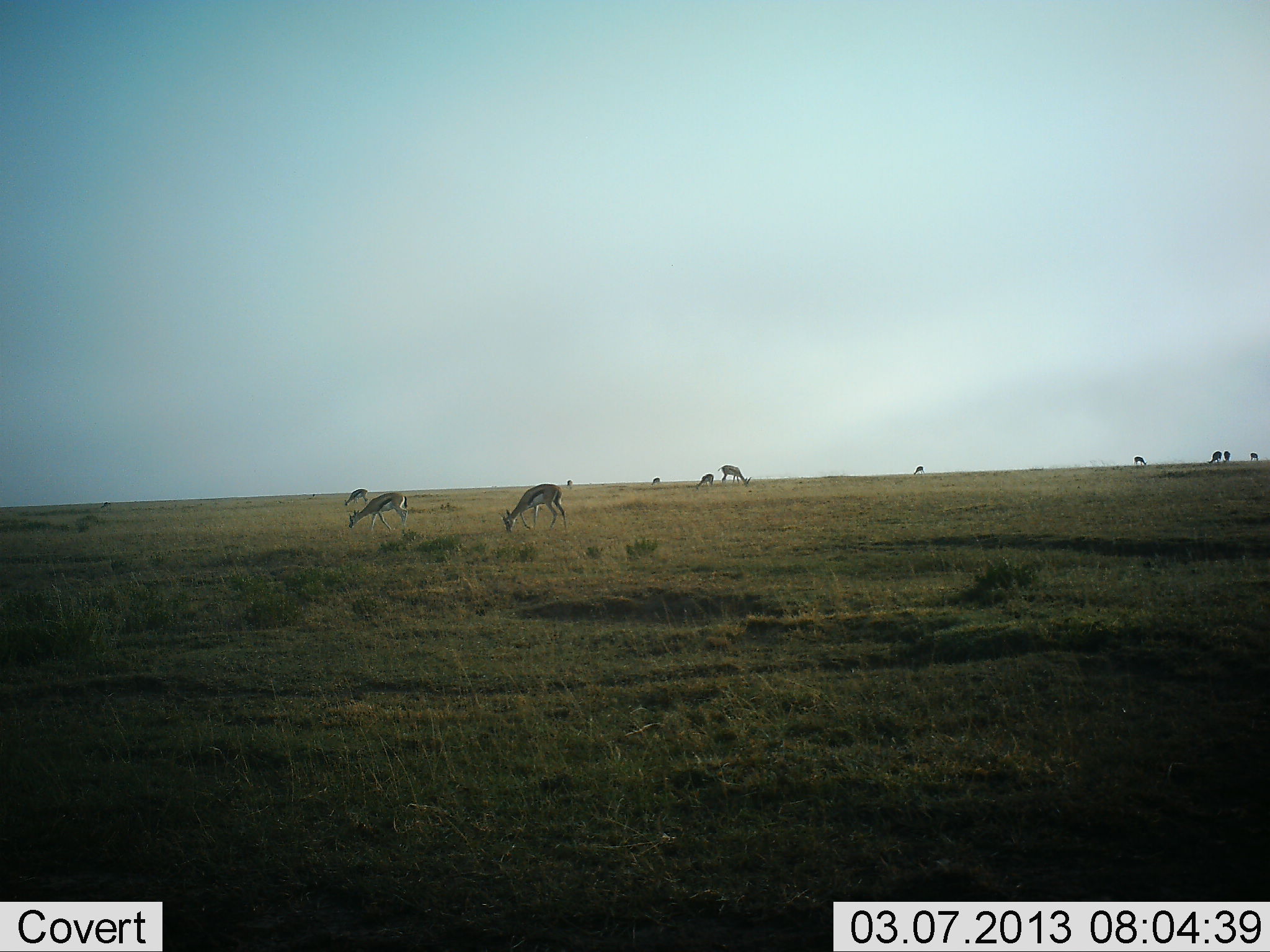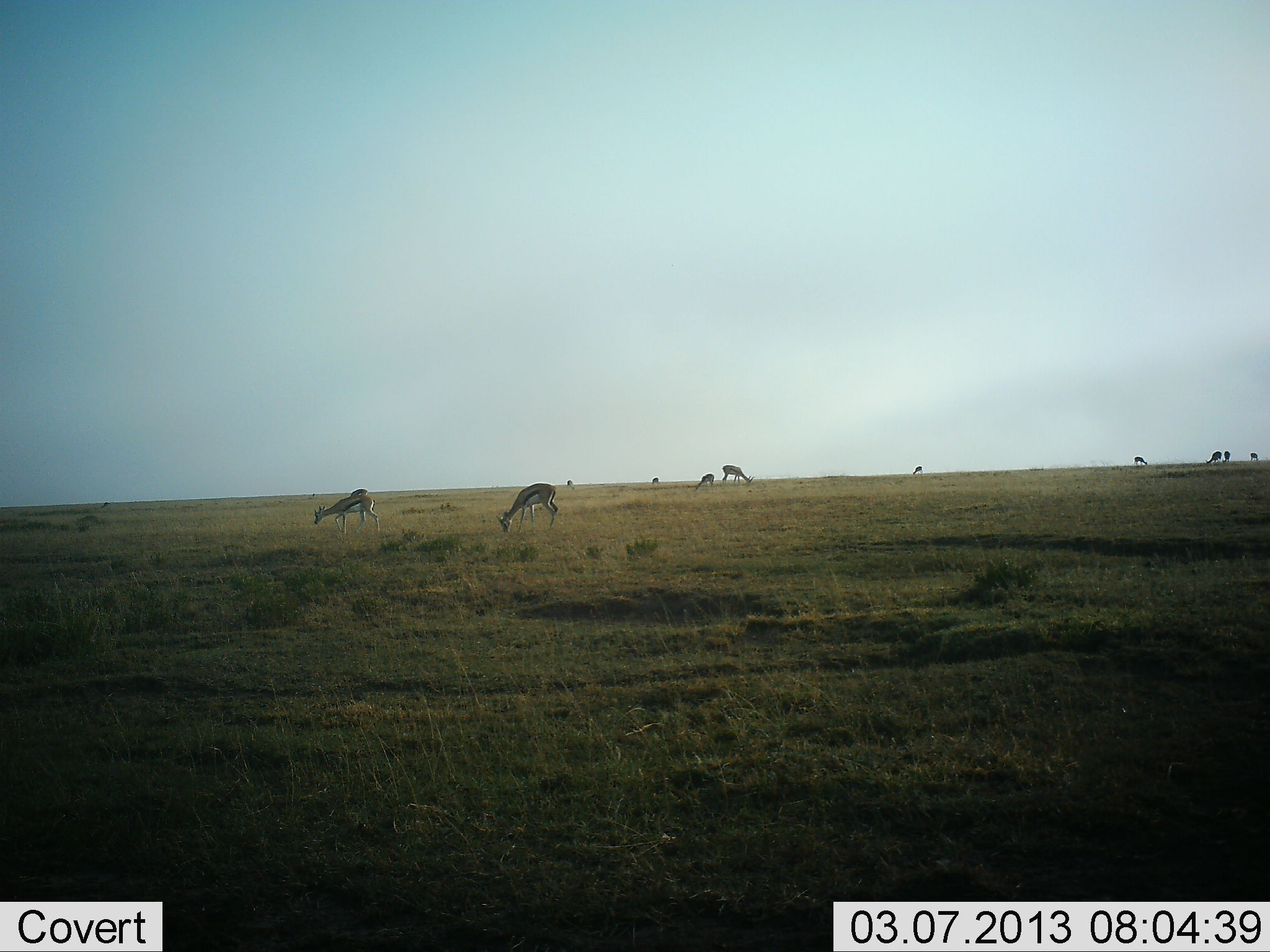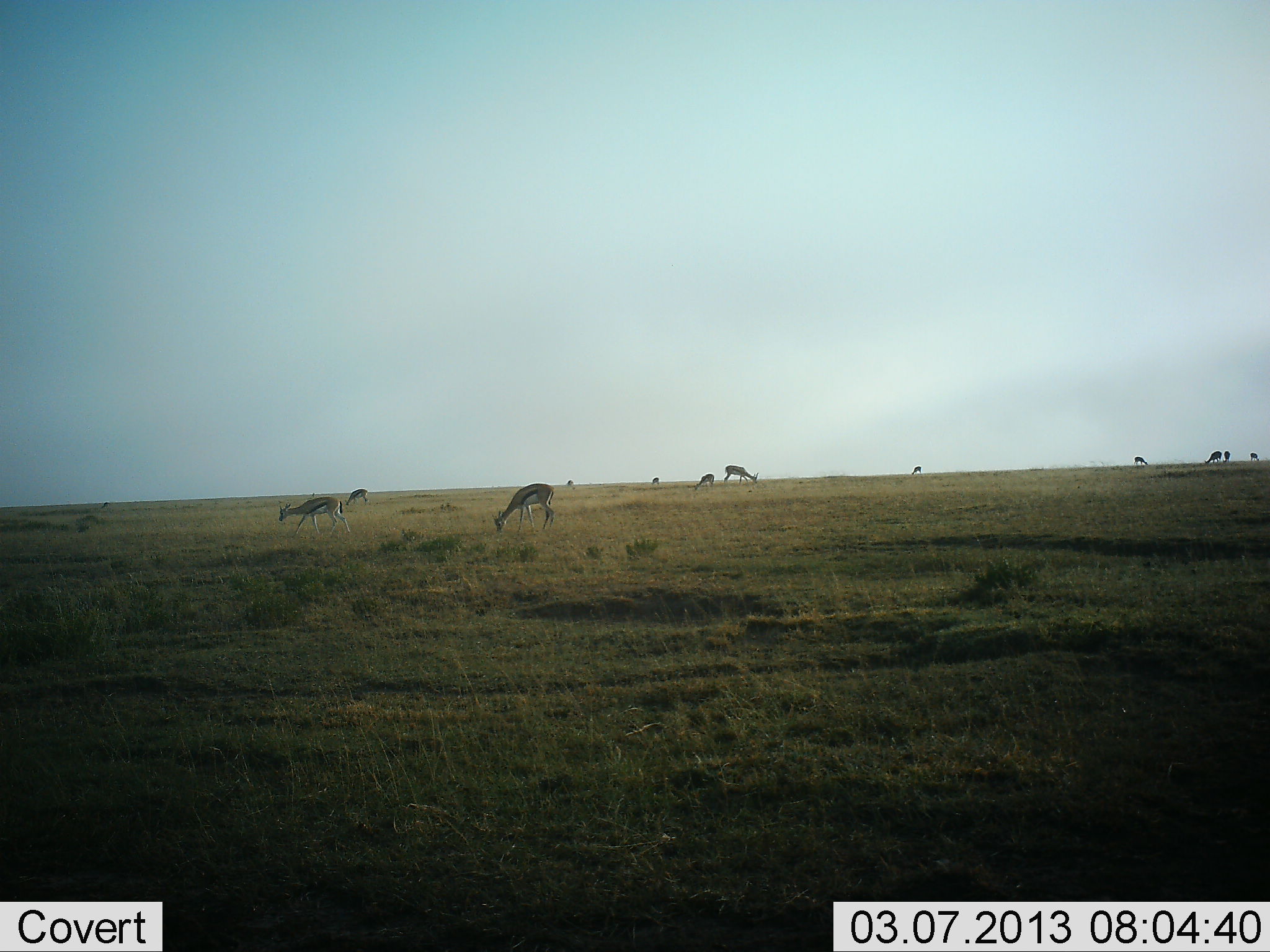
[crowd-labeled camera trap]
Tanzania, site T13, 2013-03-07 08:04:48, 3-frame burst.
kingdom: Animalia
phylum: Chordata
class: Mammalia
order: Artiodactyla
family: Bovidae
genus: Eudorcas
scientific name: Eudorcas thomsonii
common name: thomson's gazelle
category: gazellethomsons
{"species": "gazellethomsons (thomson's gazelle) (Eudorcas thomsonii)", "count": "11-50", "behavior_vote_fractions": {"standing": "25%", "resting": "5%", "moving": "45%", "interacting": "0%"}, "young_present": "10%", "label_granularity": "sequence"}